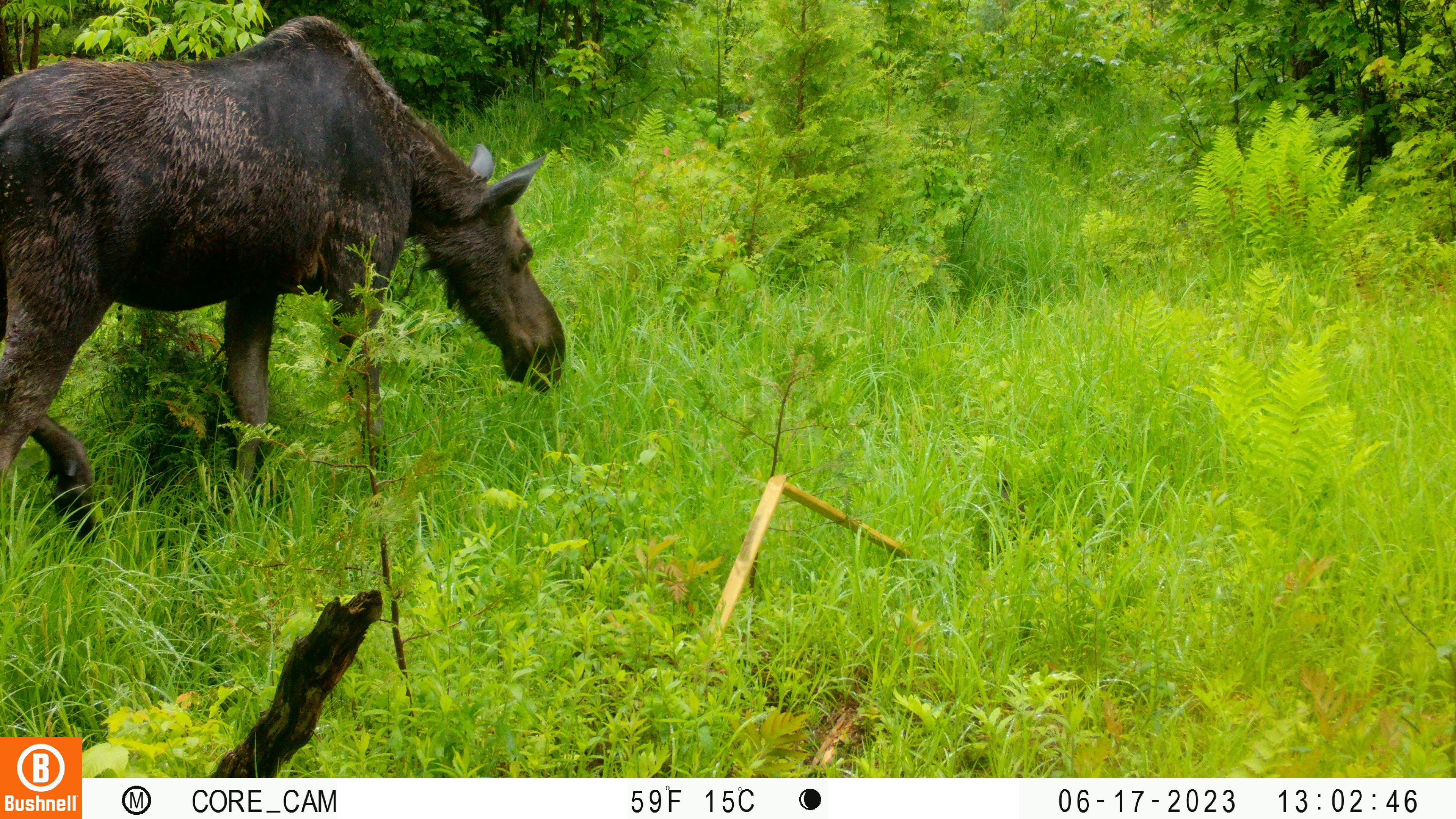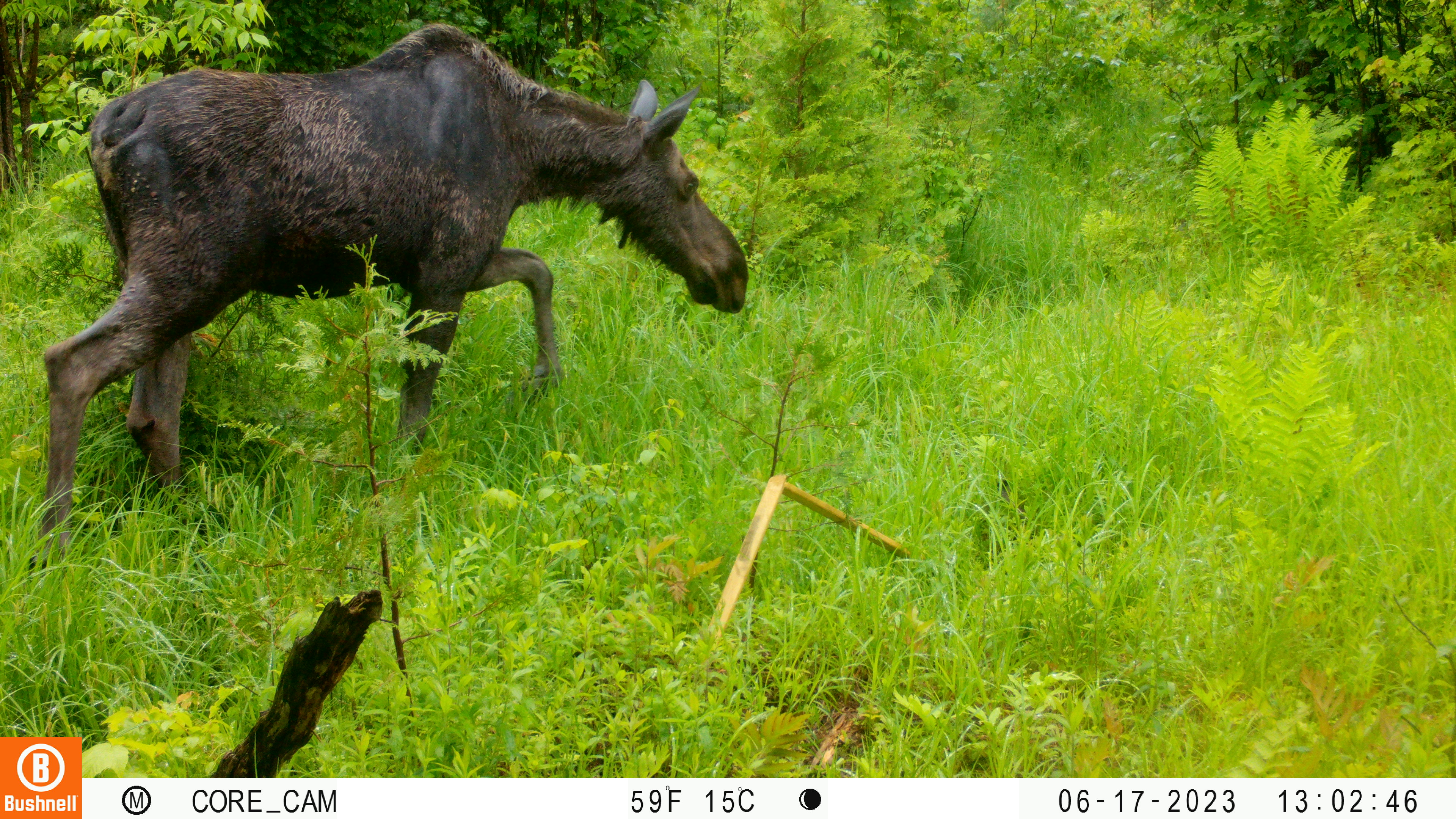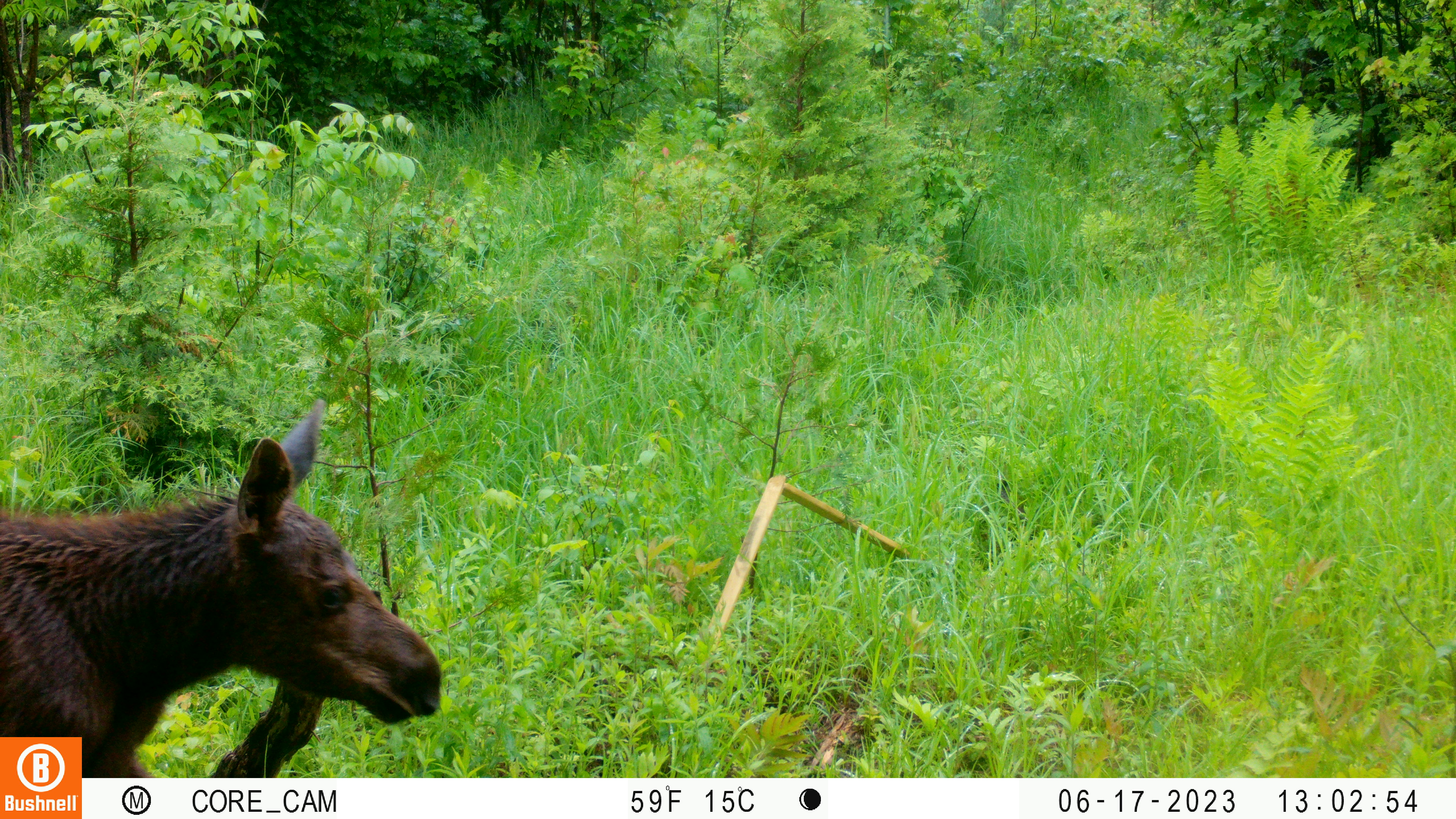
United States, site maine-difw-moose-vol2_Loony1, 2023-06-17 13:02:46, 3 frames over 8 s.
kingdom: Animalia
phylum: Chordata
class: Mammalia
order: Artiodactyla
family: Cervidae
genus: Alces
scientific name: Alces alces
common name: moose